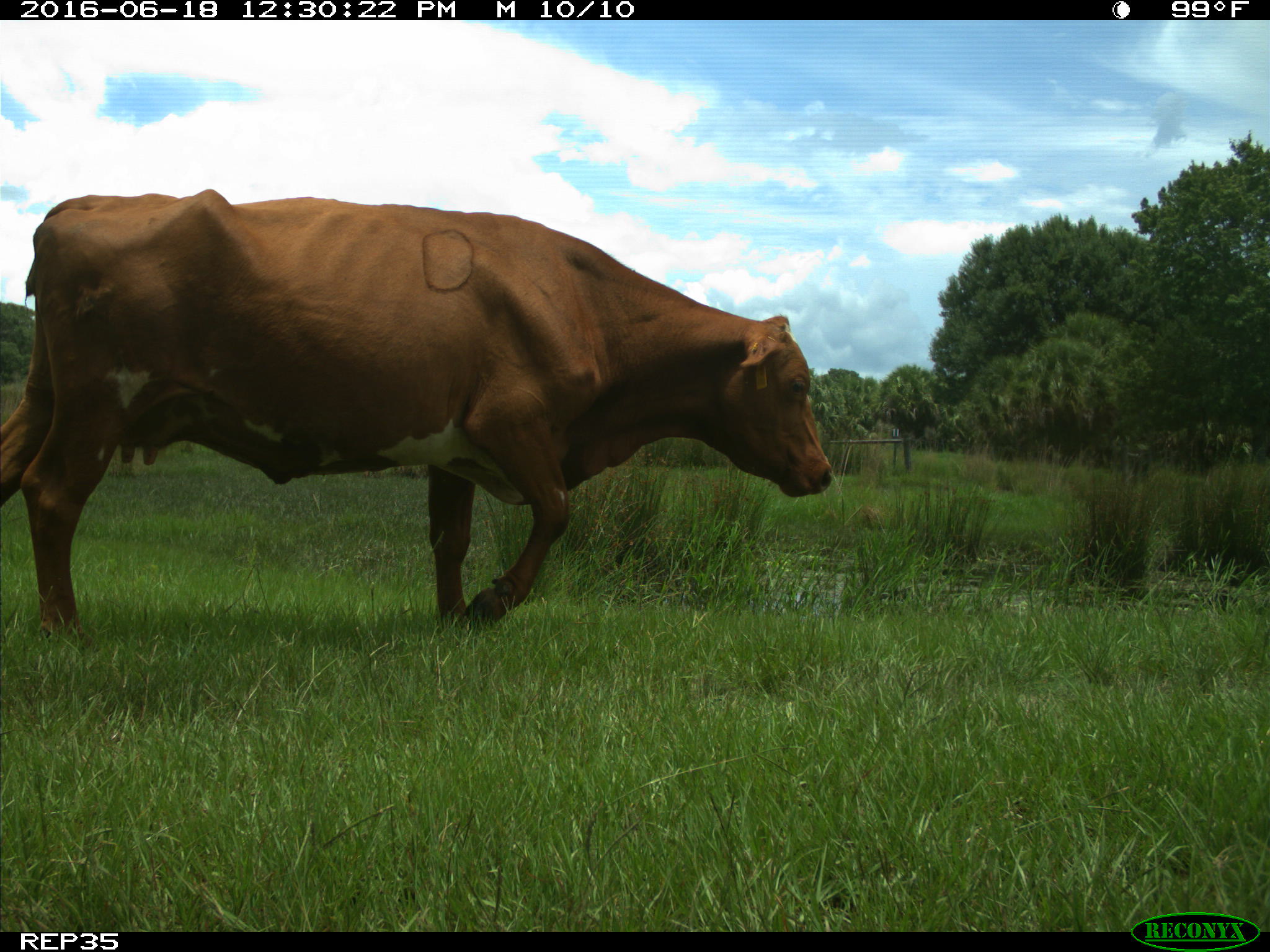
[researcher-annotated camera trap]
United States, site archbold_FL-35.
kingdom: Animalia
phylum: Chordata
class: Mammalia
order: Artiodactyla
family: Bovidae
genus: Bos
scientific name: Bos taurus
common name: domestic cow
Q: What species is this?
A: Bos taurus (domestic cow).